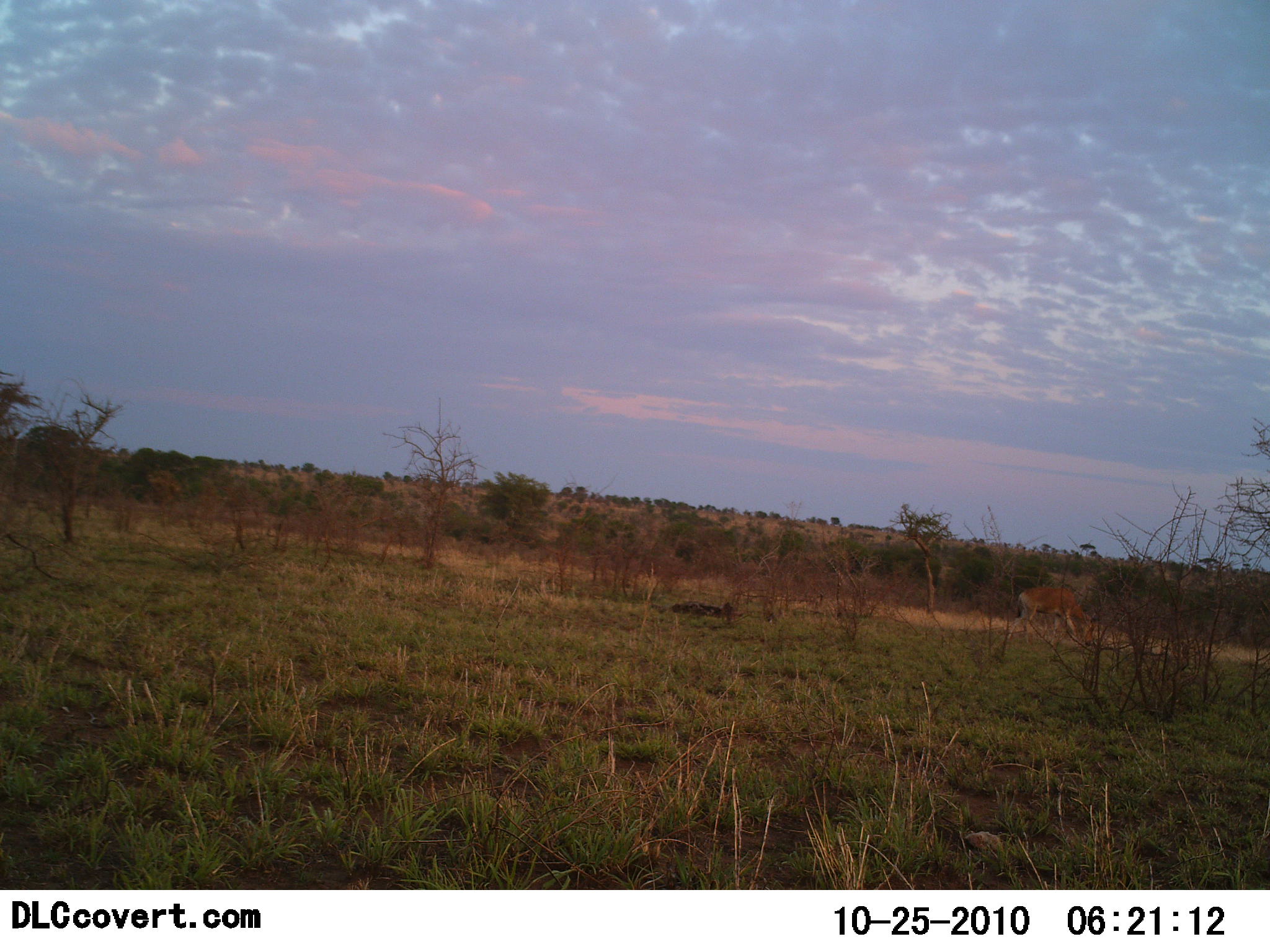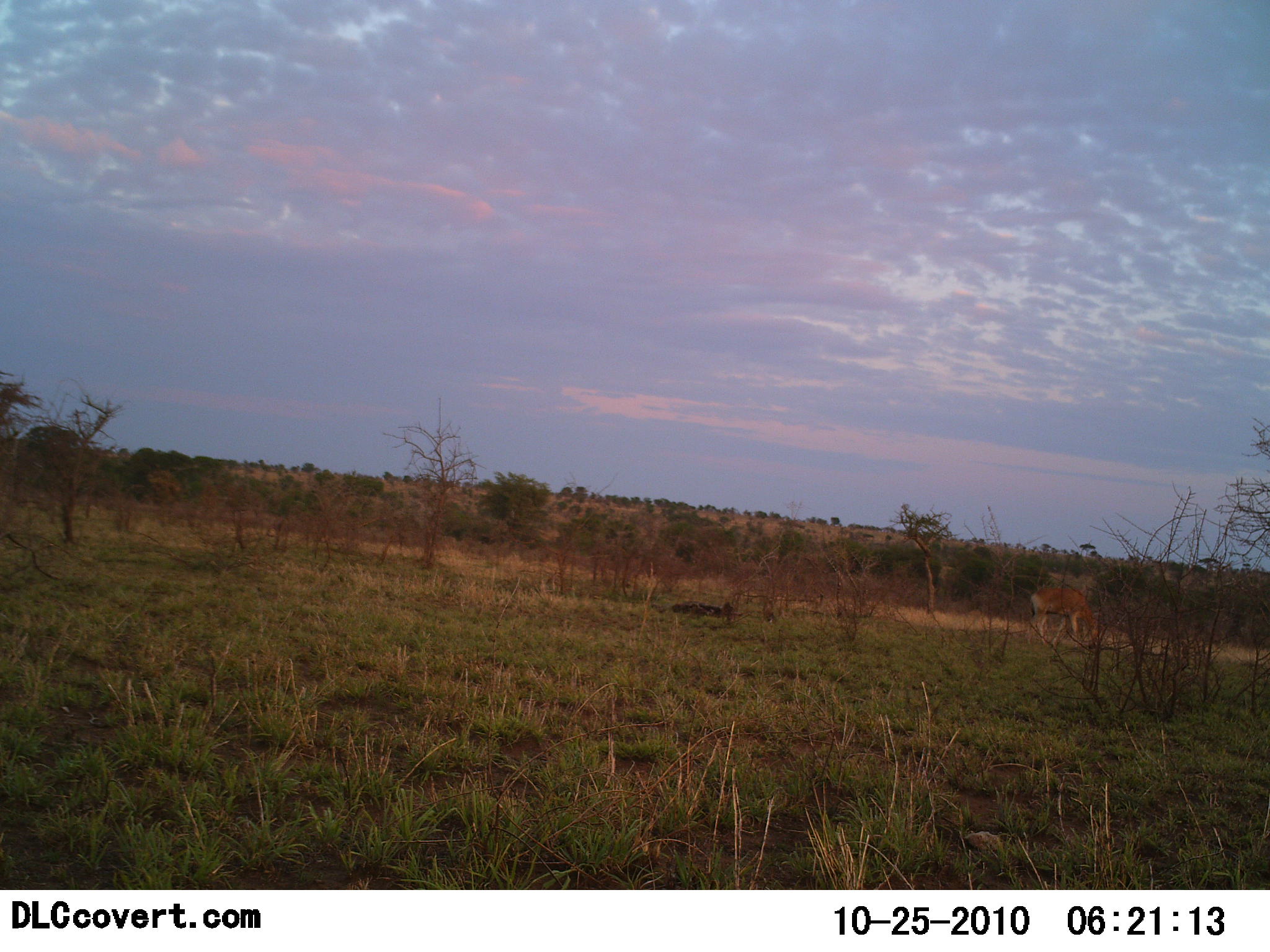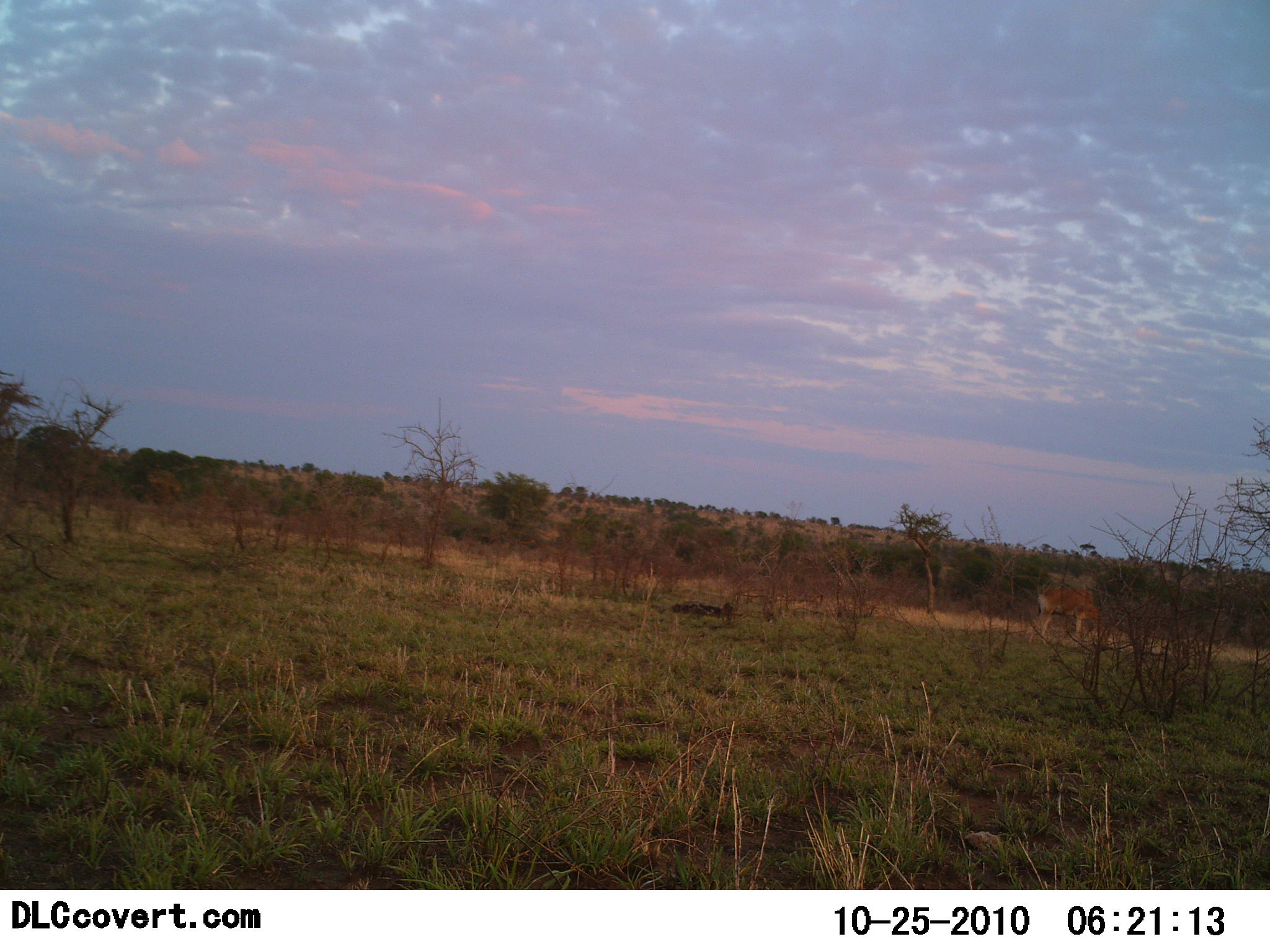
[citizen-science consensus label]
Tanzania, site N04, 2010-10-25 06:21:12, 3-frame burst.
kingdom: Animalia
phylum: Chordata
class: Mammalia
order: Artiodactyla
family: Bovidae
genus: Nanger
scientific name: Nanger granti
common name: grant's gazelle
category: gazellegrants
Gazellegrants (grant's gazelle) (Nanger granti), count 1. Behavior (volunteer vote fractions): standing 25%, resting 0%, moving 0%, interacting 0%. Young present (vote fraction): 0%. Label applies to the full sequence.